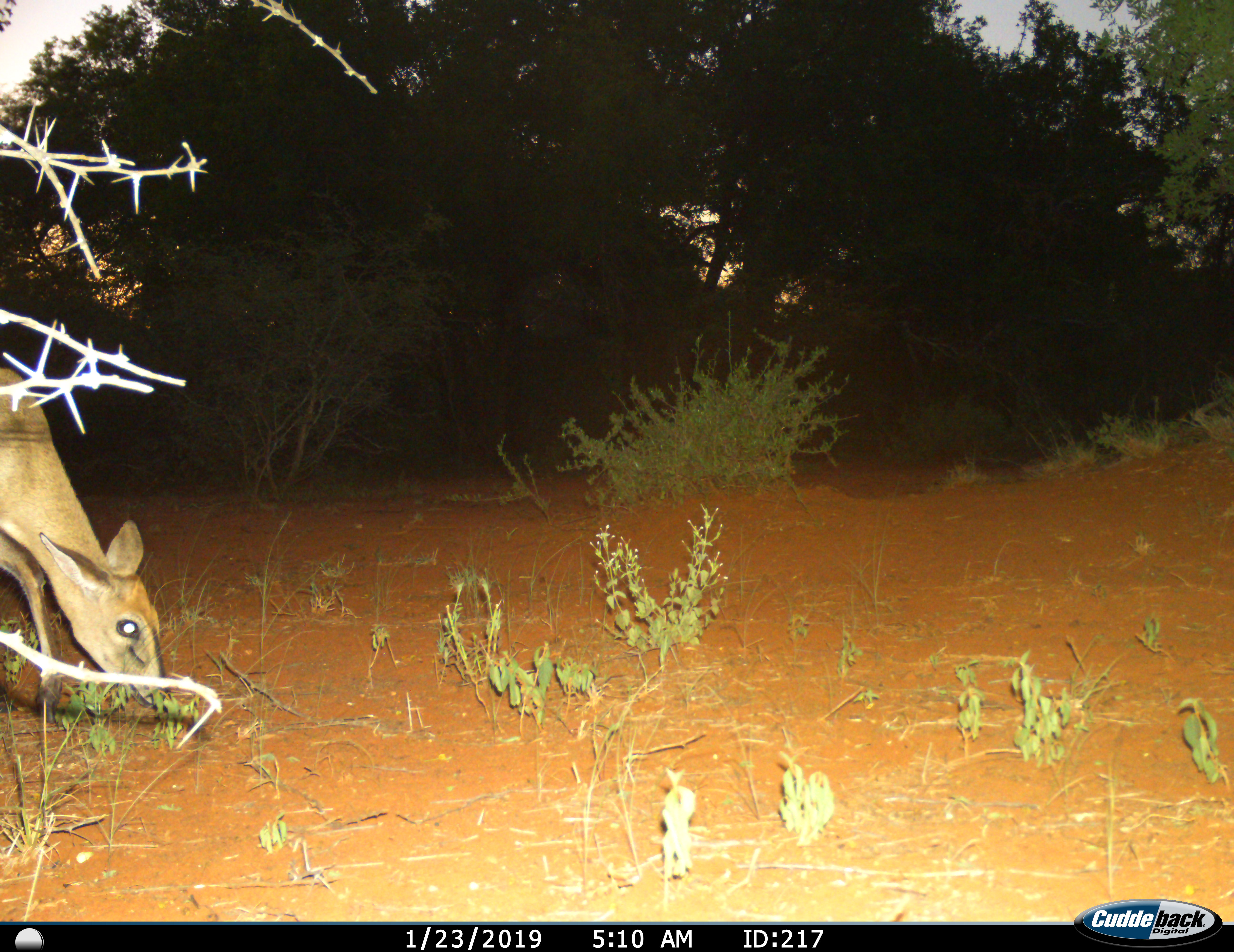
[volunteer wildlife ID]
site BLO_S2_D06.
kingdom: Animalia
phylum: Chordata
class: Mammalia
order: Artiodactyla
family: Bovidae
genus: Sylvicapra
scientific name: Sylvicapra grimmia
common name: common duiker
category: duikercommongrey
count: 1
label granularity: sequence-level